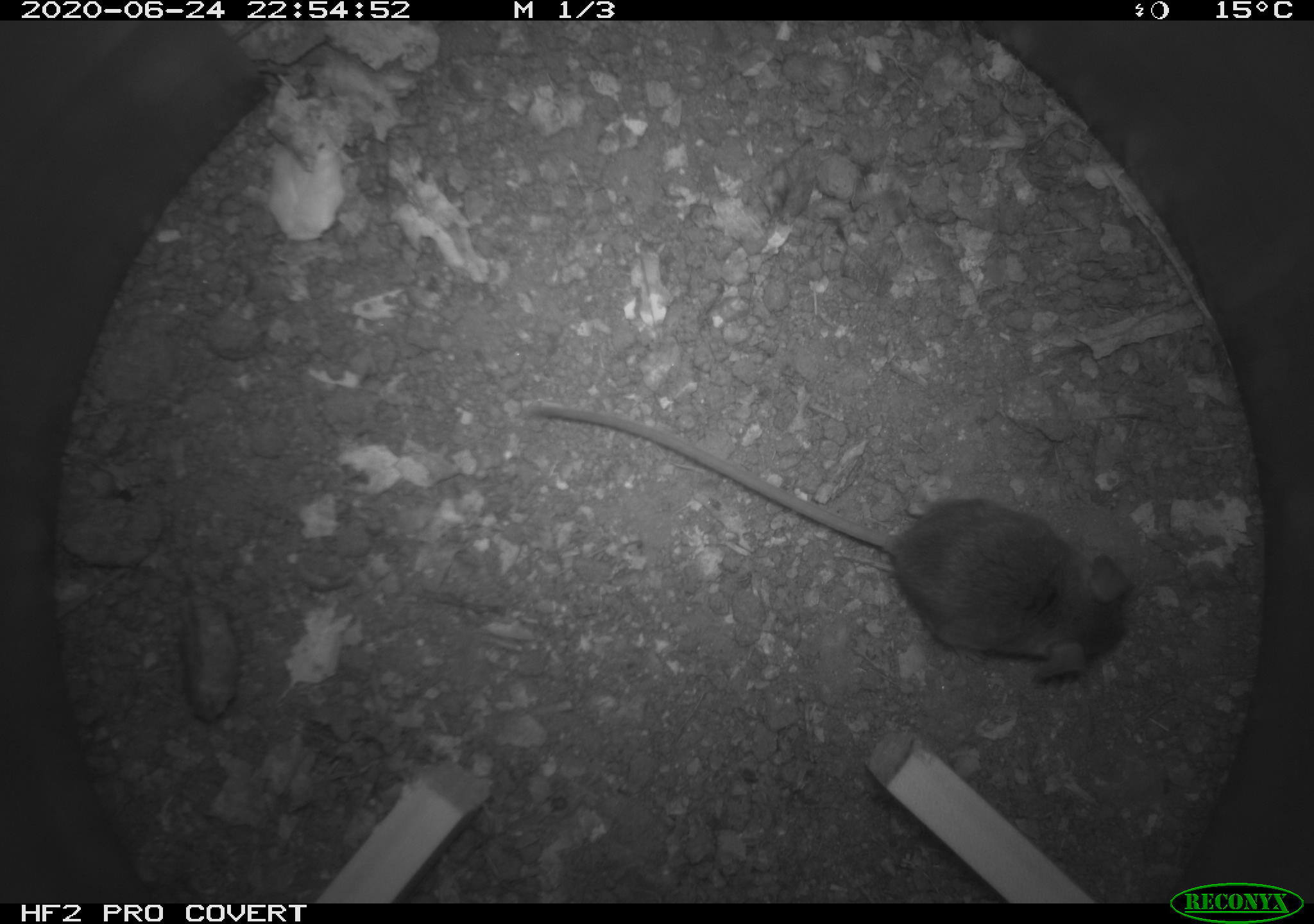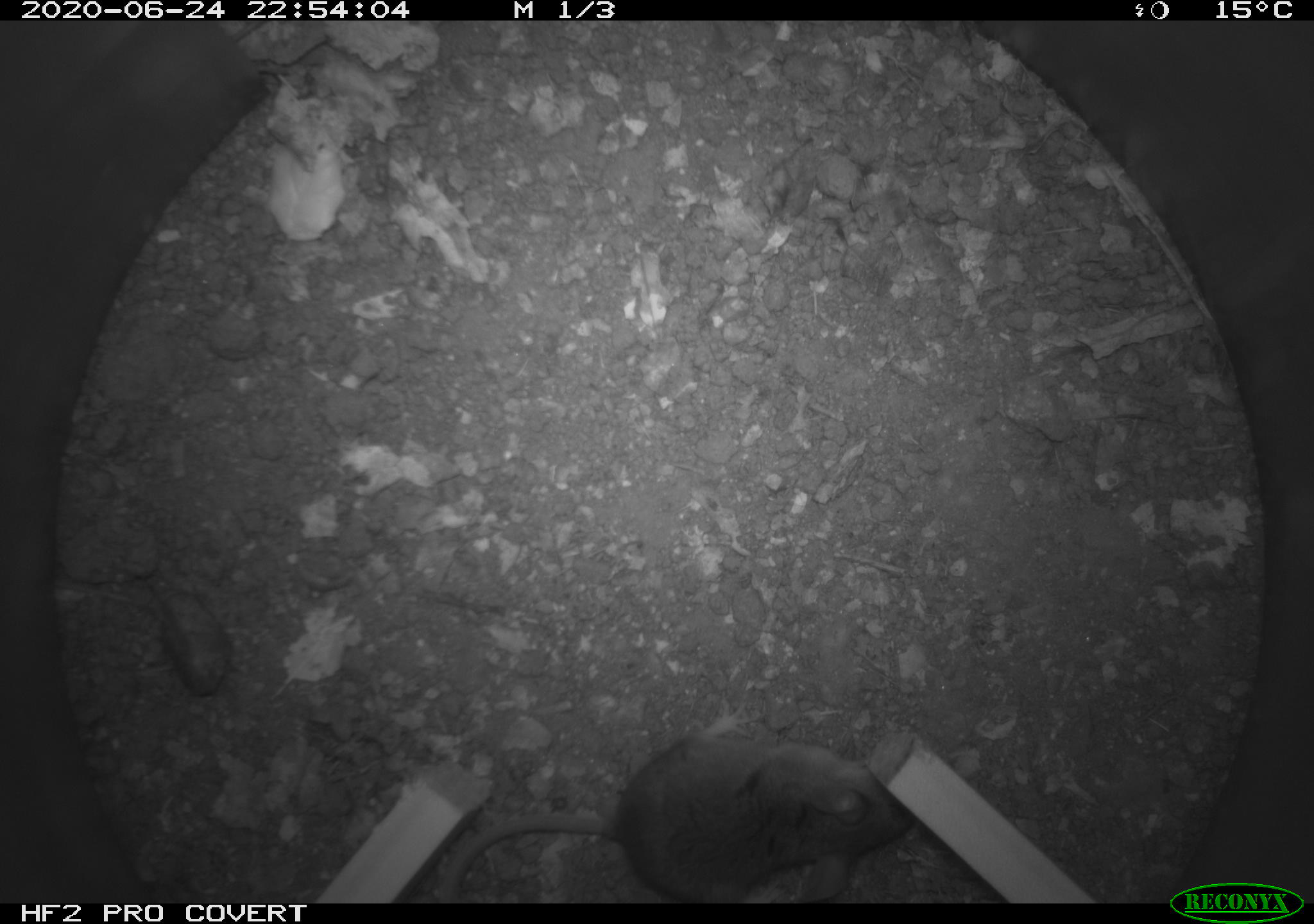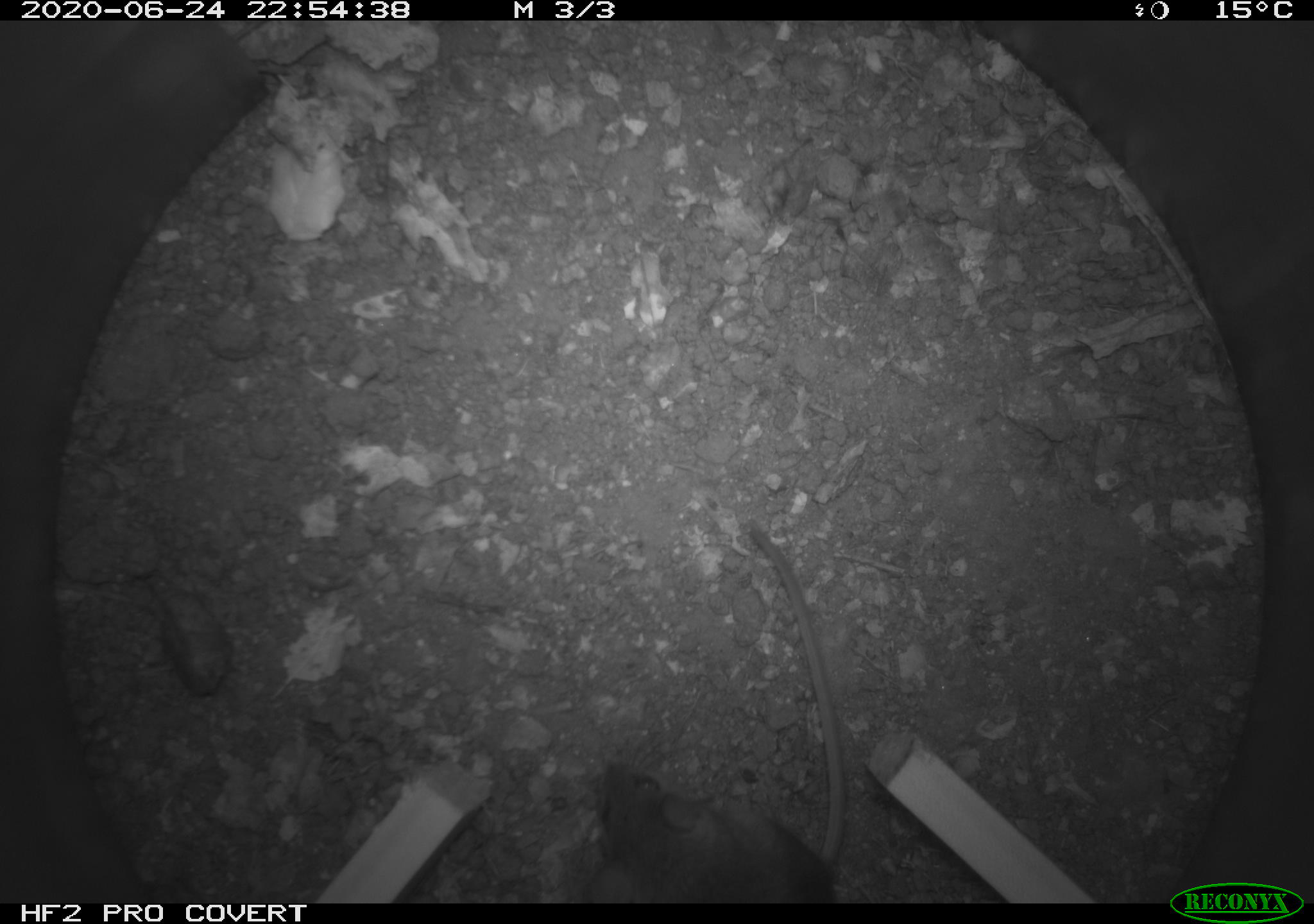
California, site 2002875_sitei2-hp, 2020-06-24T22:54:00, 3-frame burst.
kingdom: Animalia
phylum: Chordata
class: Mammalia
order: Rodentia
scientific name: Rodentia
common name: mouse species